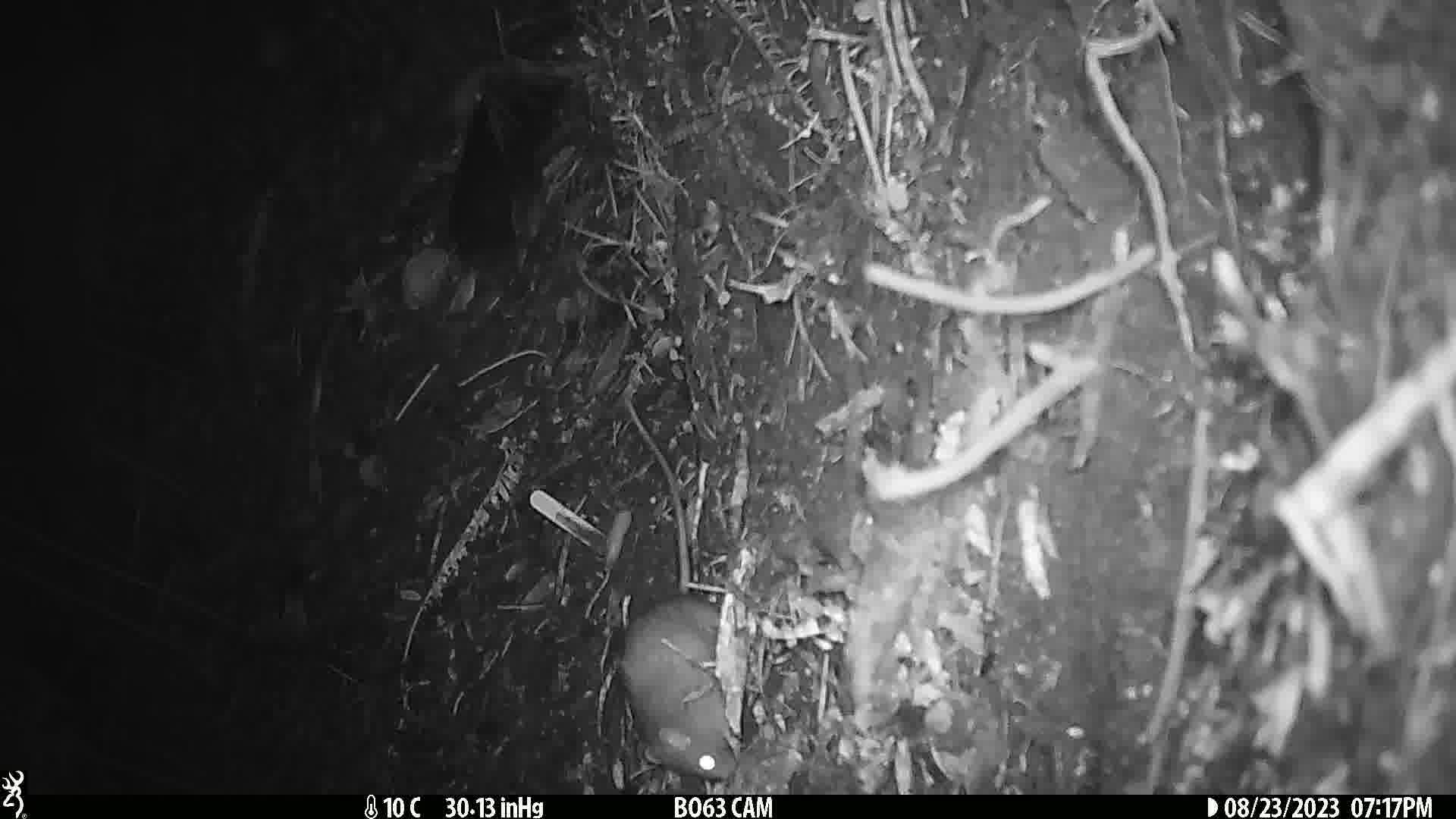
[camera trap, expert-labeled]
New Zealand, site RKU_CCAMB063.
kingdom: Animalia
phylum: Chordata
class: Mammalia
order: Rodentia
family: Muridae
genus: Rattus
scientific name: Rattus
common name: rat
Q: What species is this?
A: Rat (Rattus).